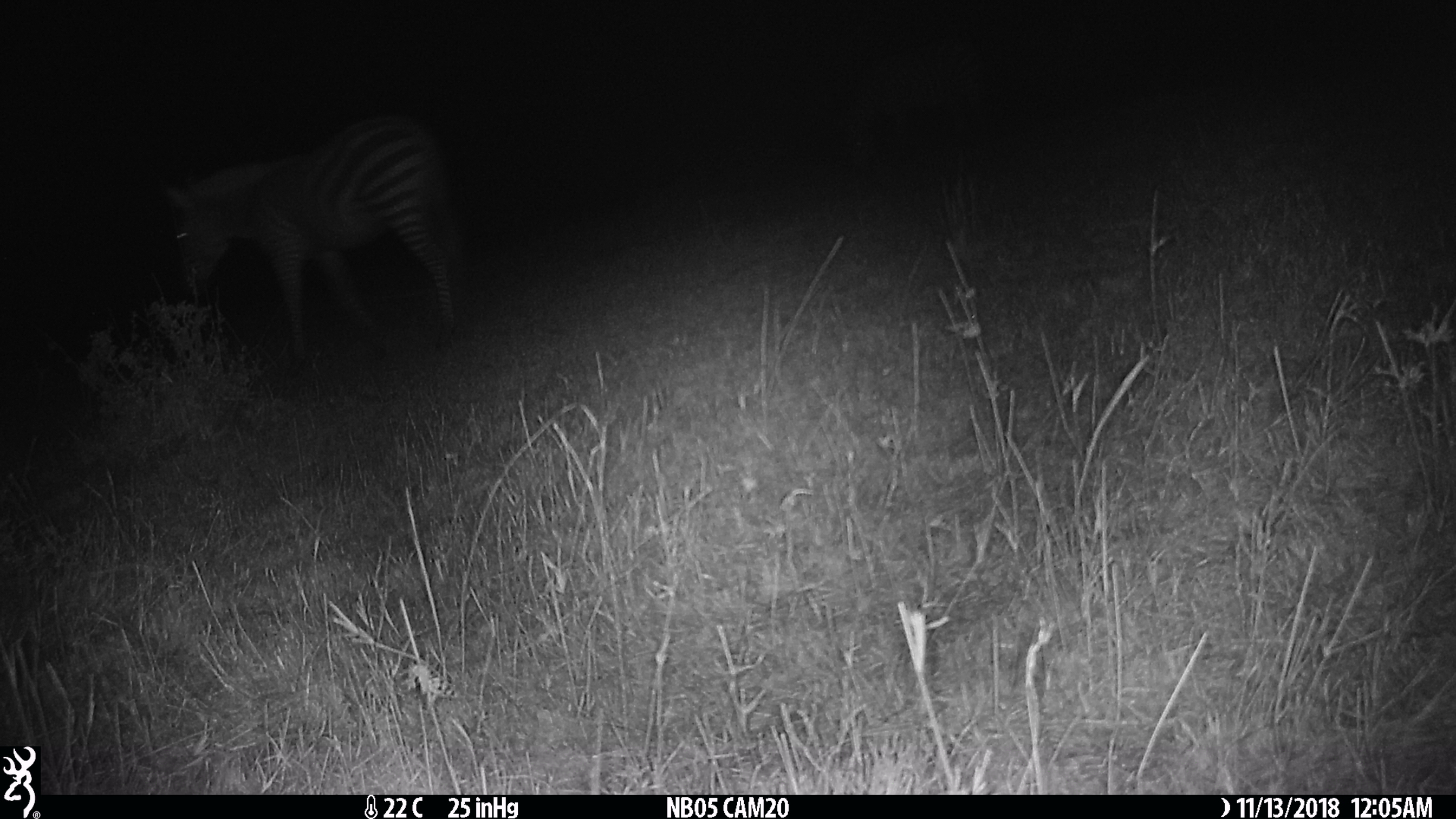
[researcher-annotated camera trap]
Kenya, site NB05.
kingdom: Animalia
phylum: Chordata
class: Mammalia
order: Perissodactyla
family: Equidae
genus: Equus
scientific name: Equus quagga burchellii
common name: burchell's zebra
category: zebra